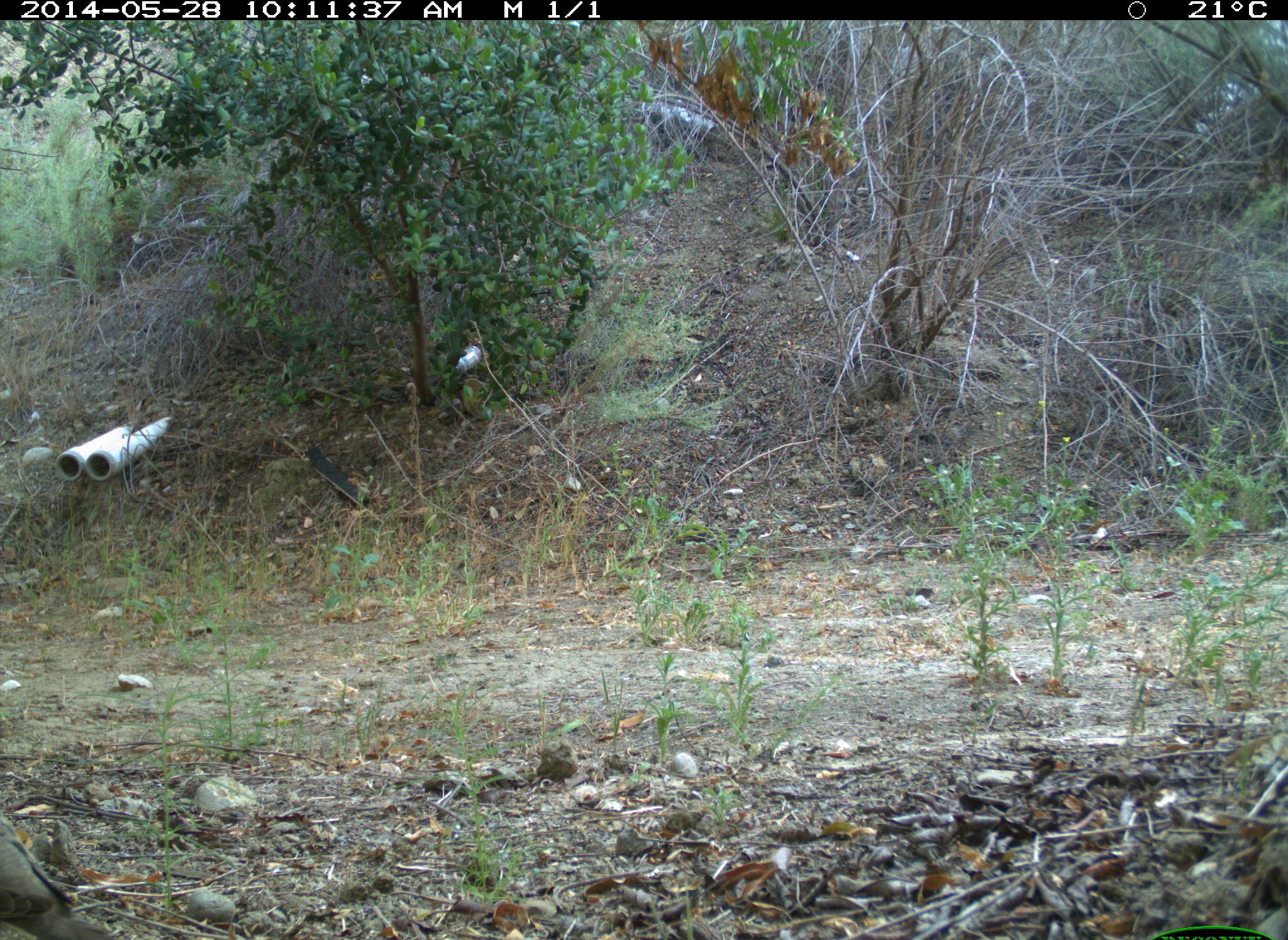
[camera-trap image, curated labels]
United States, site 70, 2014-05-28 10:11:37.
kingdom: Animalia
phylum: Chordata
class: Aves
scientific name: Aves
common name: bird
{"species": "bird (Aves)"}